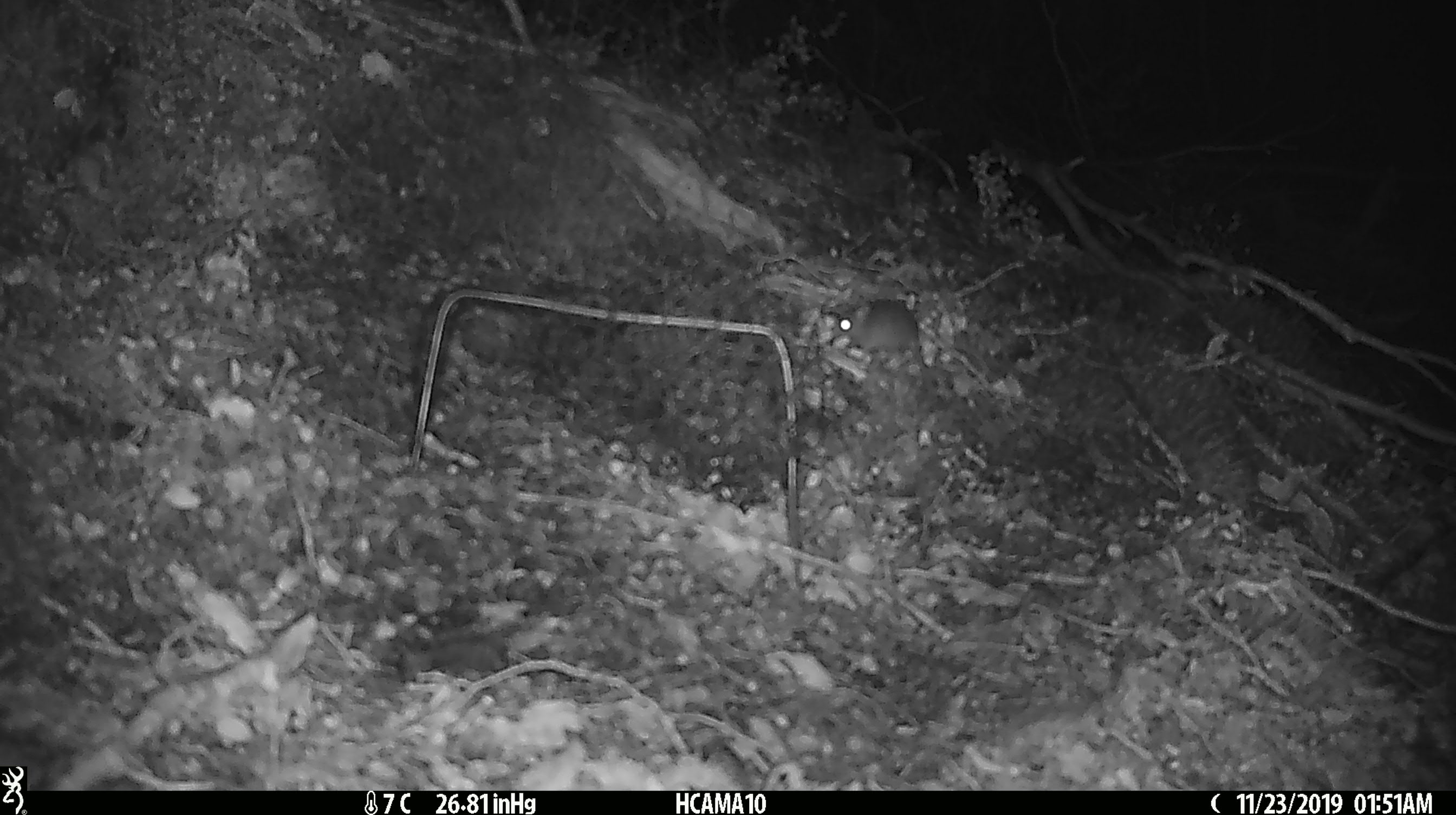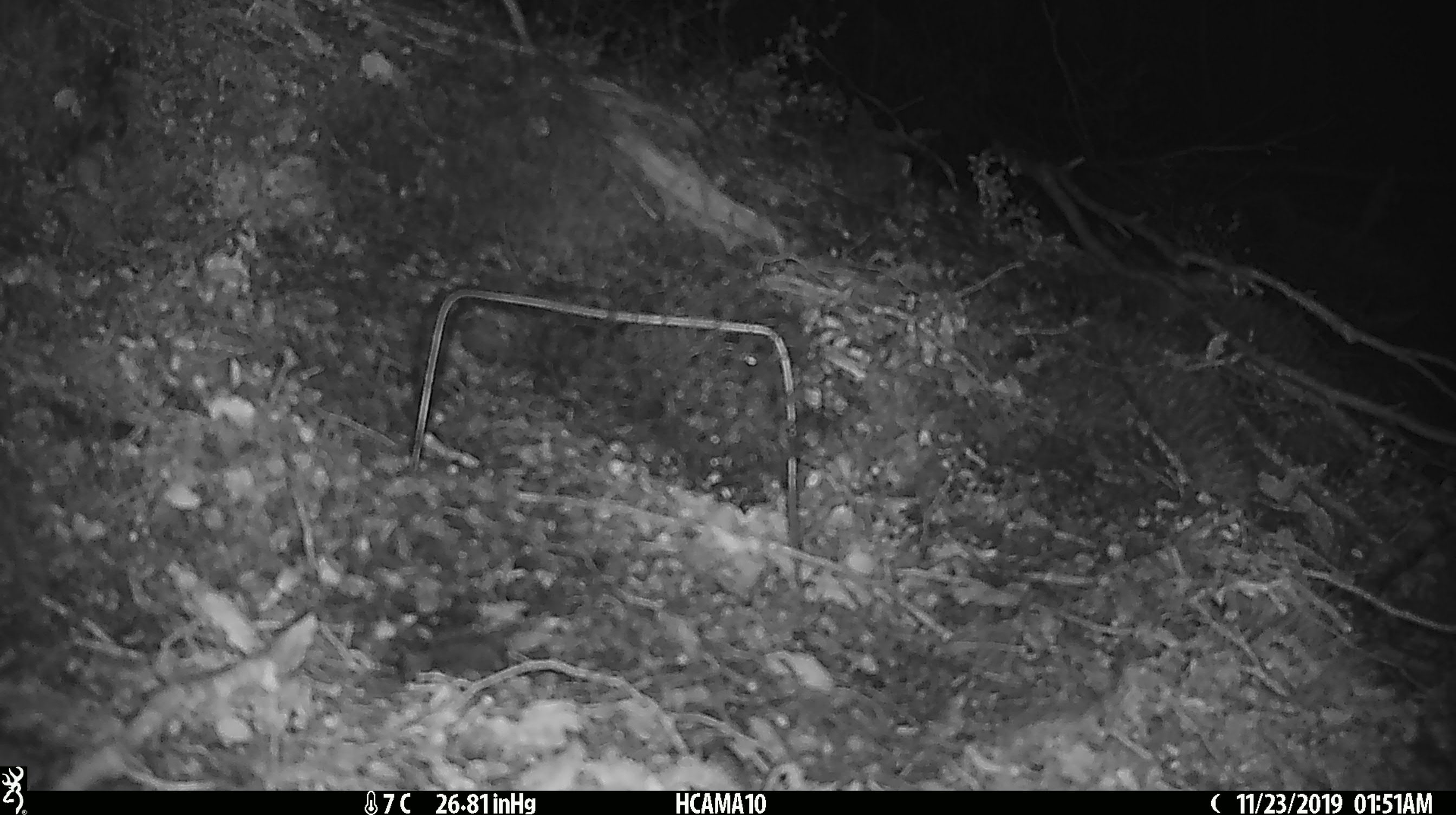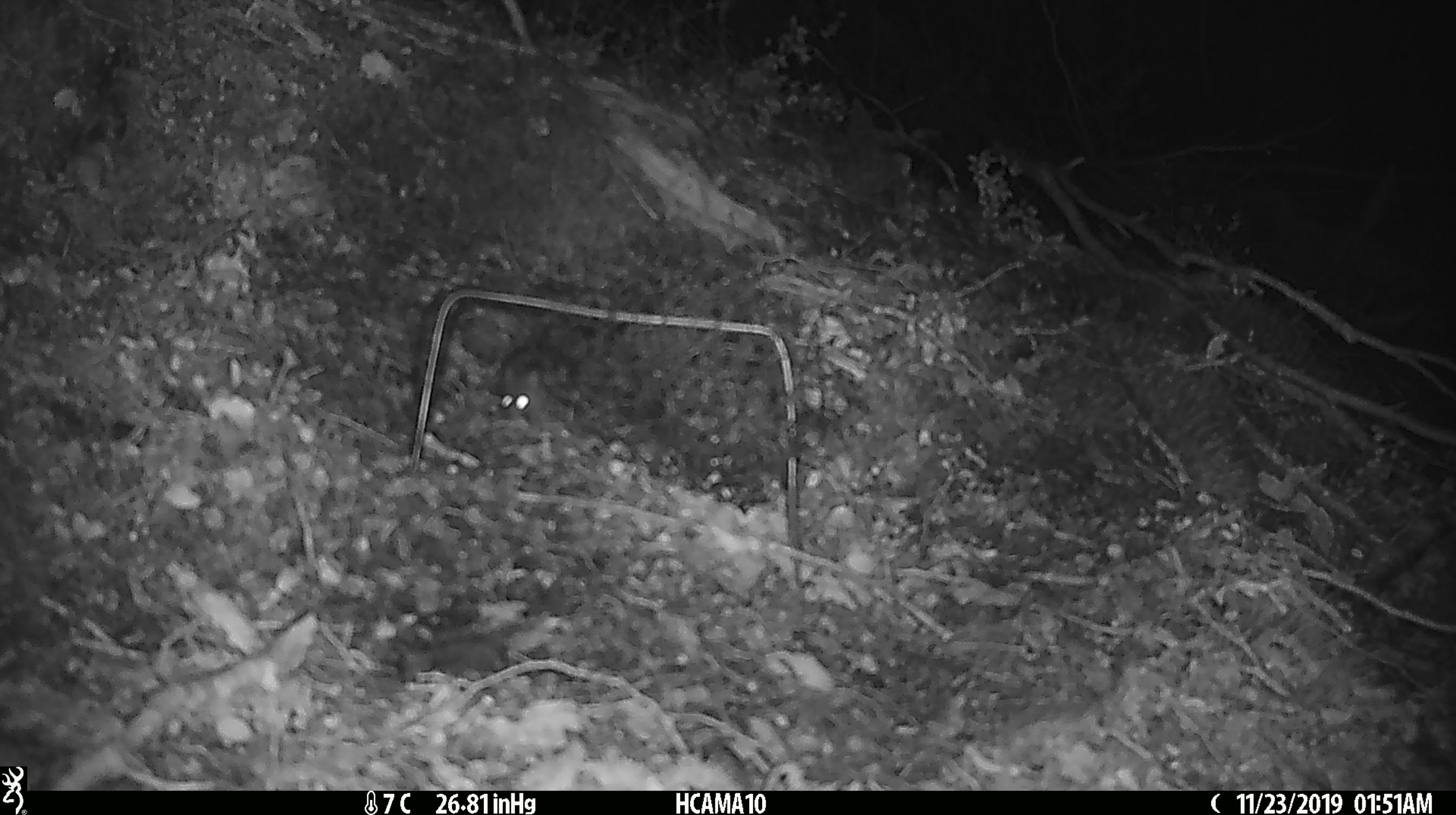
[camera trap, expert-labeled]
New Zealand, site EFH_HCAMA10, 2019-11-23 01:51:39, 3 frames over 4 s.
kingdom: Animalia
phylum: Chordata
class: Mammalia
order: Rodentia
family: Muridae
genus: Mus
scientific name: Mus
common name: mouse